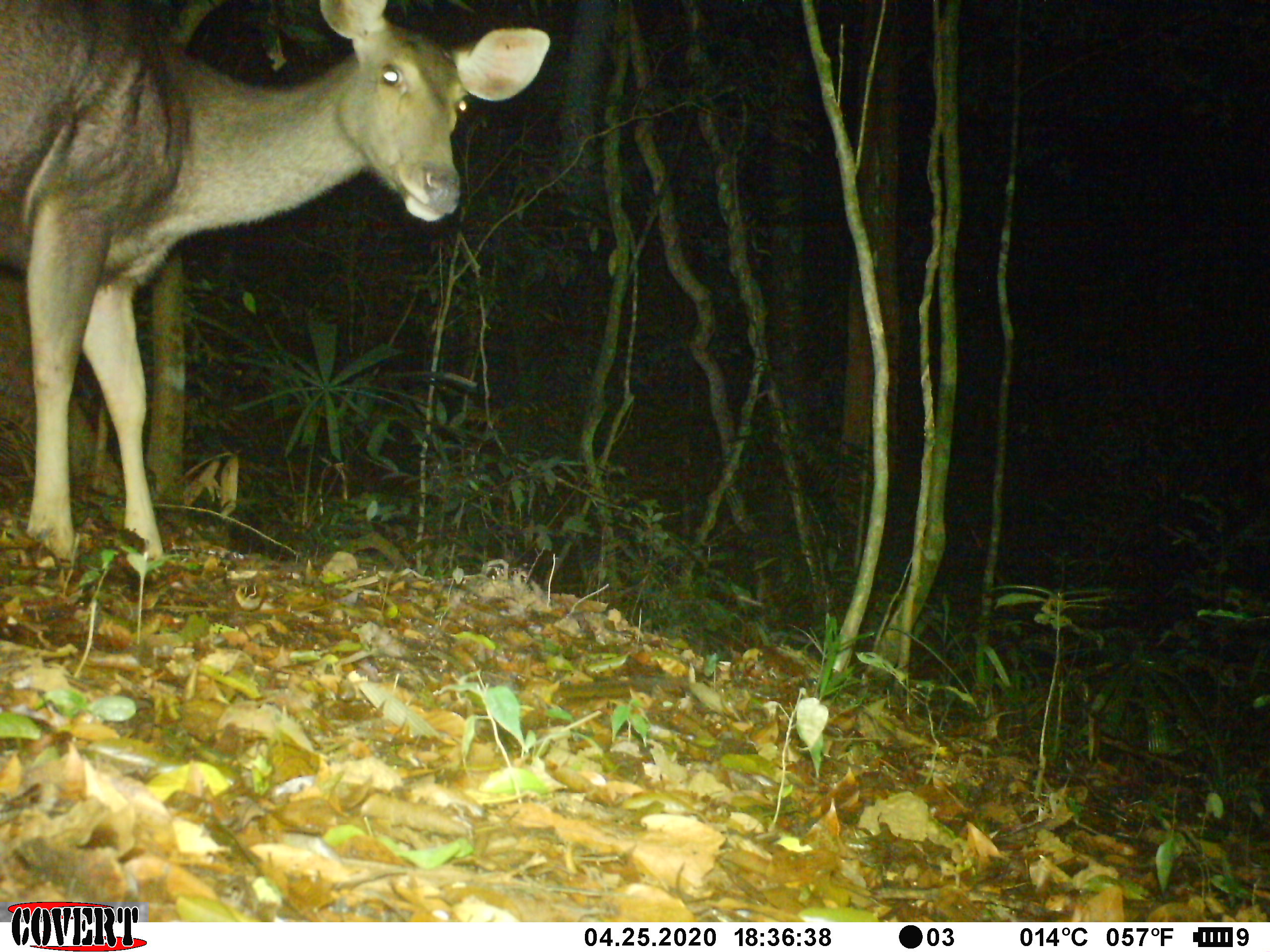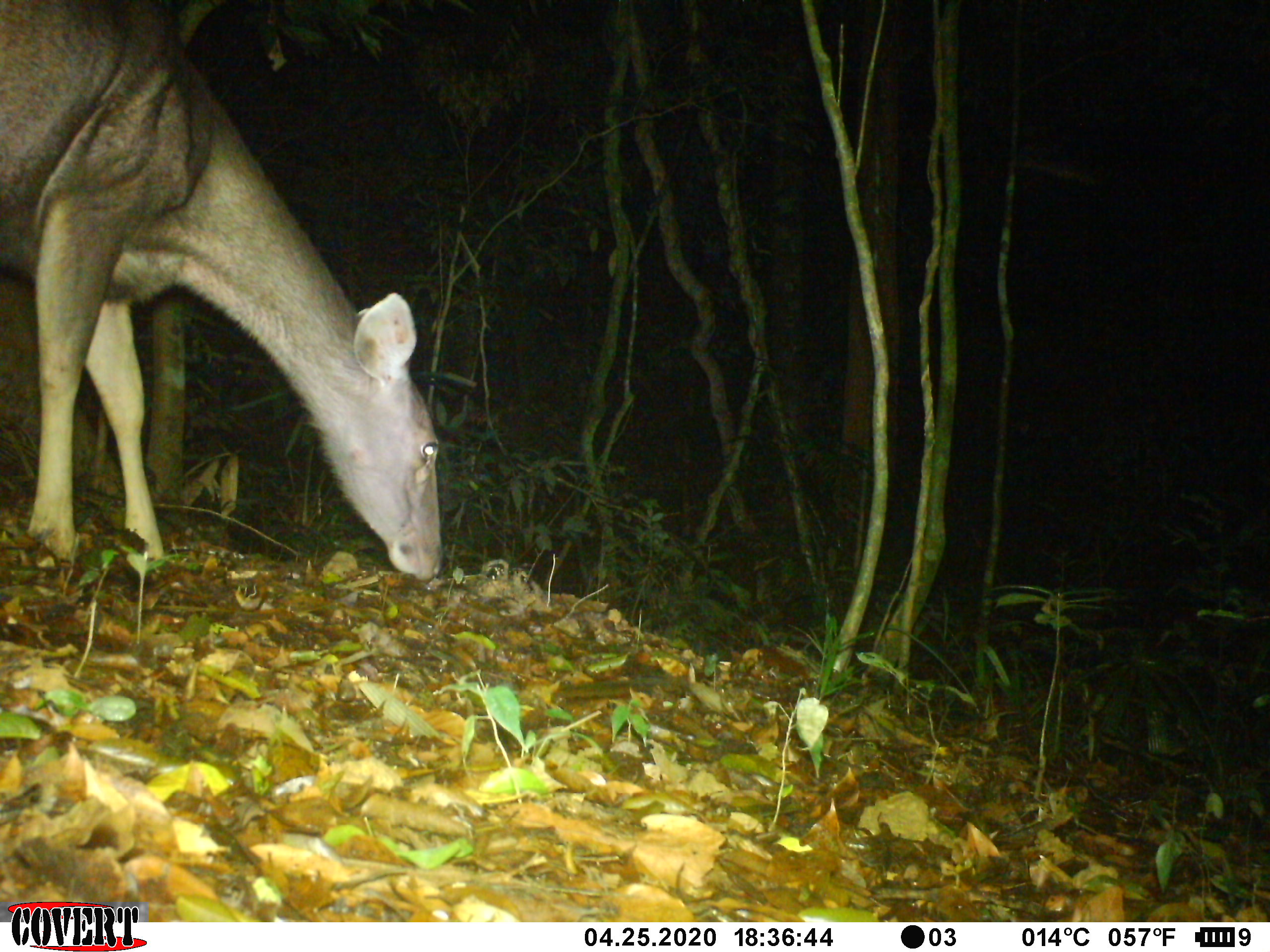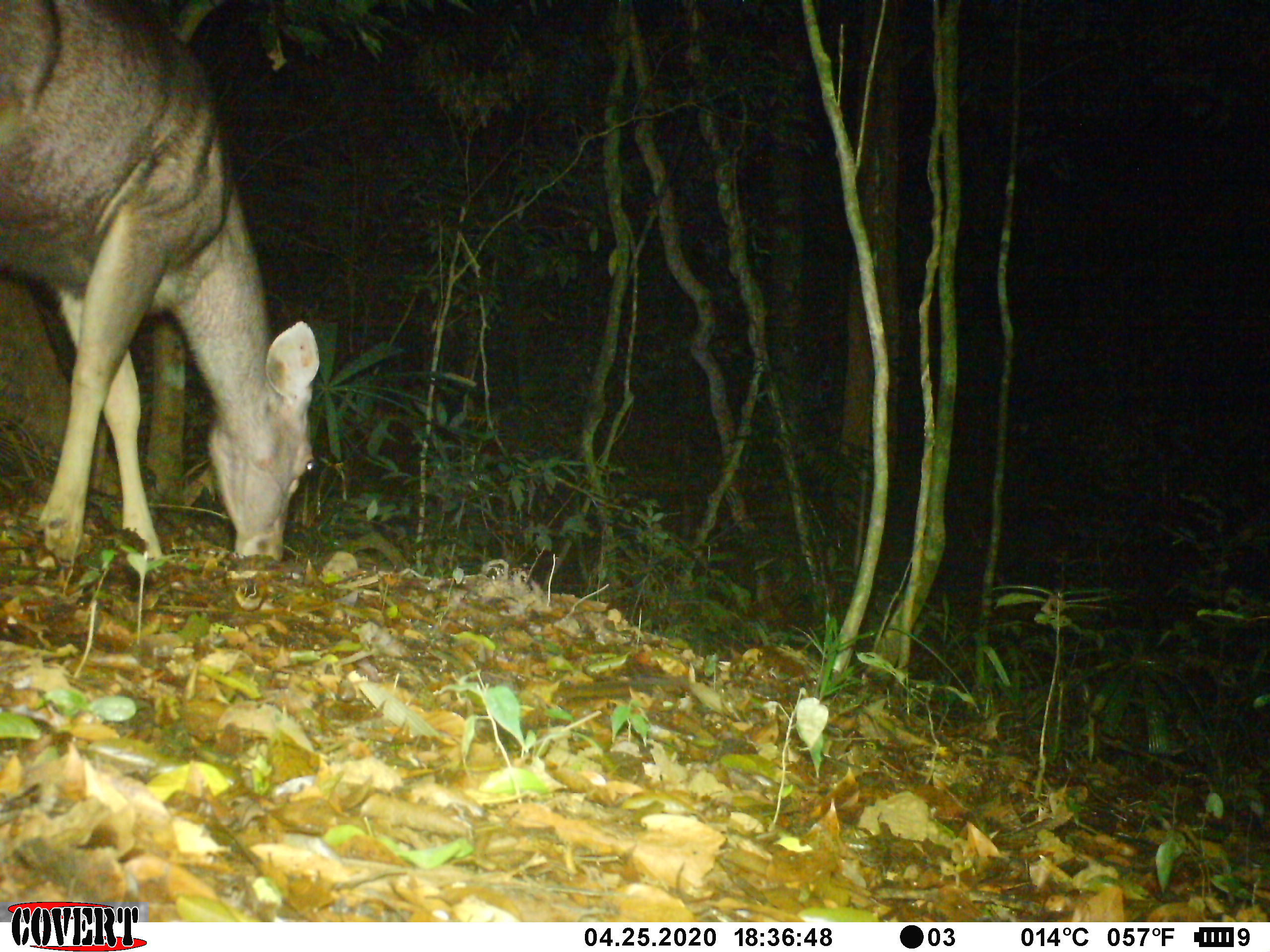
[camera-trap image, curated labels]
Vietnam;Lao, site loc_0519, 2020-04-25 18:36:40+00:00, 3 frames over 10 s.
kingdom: Animalia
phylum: Chordata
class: Mammalia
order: Artiodactyla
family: Cervidae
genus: Rusa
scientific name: Rusa unicolor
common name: sambar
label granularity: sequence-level